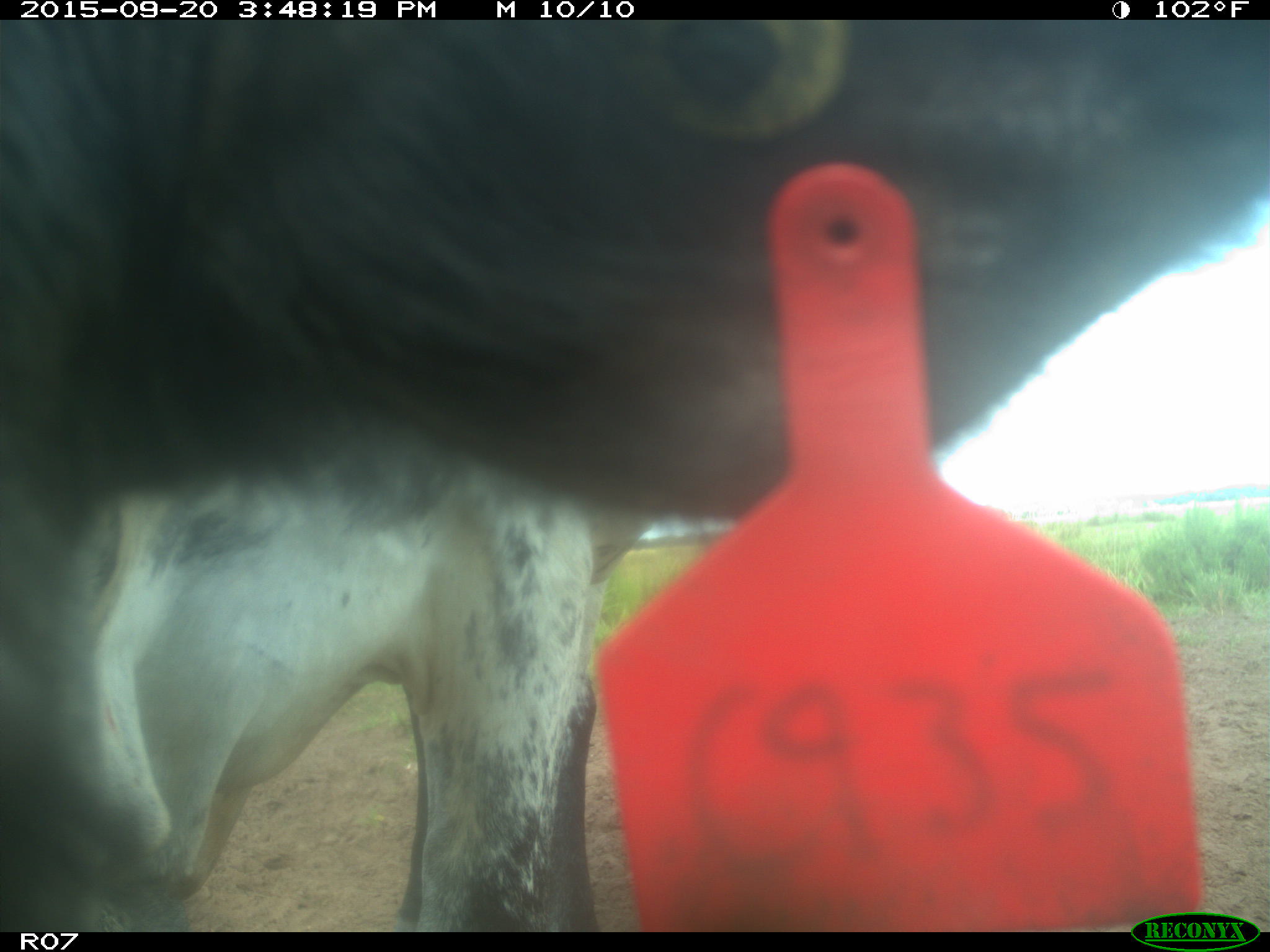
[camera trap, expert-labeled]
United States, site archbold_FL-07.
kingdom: Animalia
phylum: Chordata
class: Mammalia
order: Artiodactyla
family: Bovidae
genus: Bos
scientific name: Bos taurus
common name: domestic cow